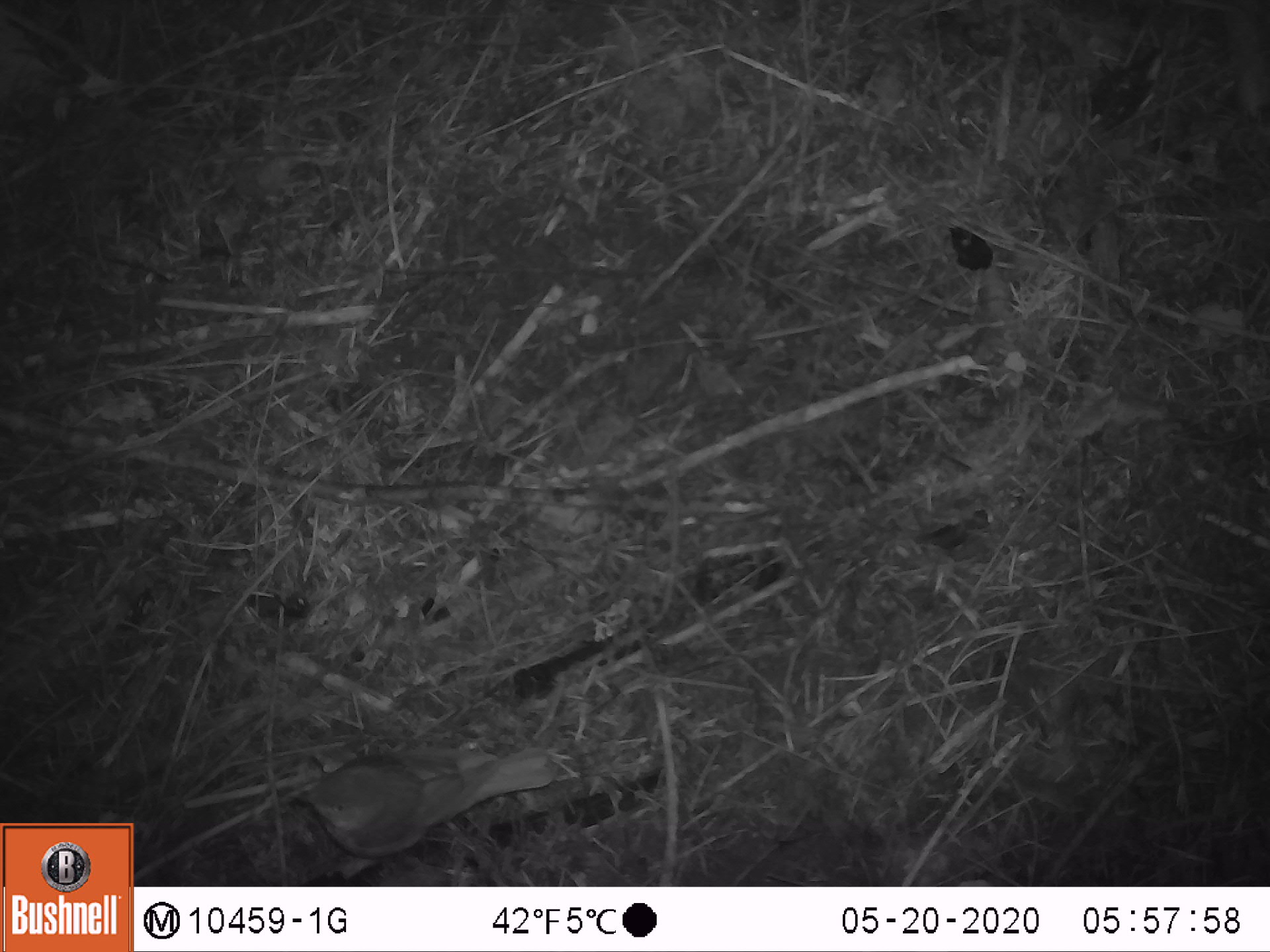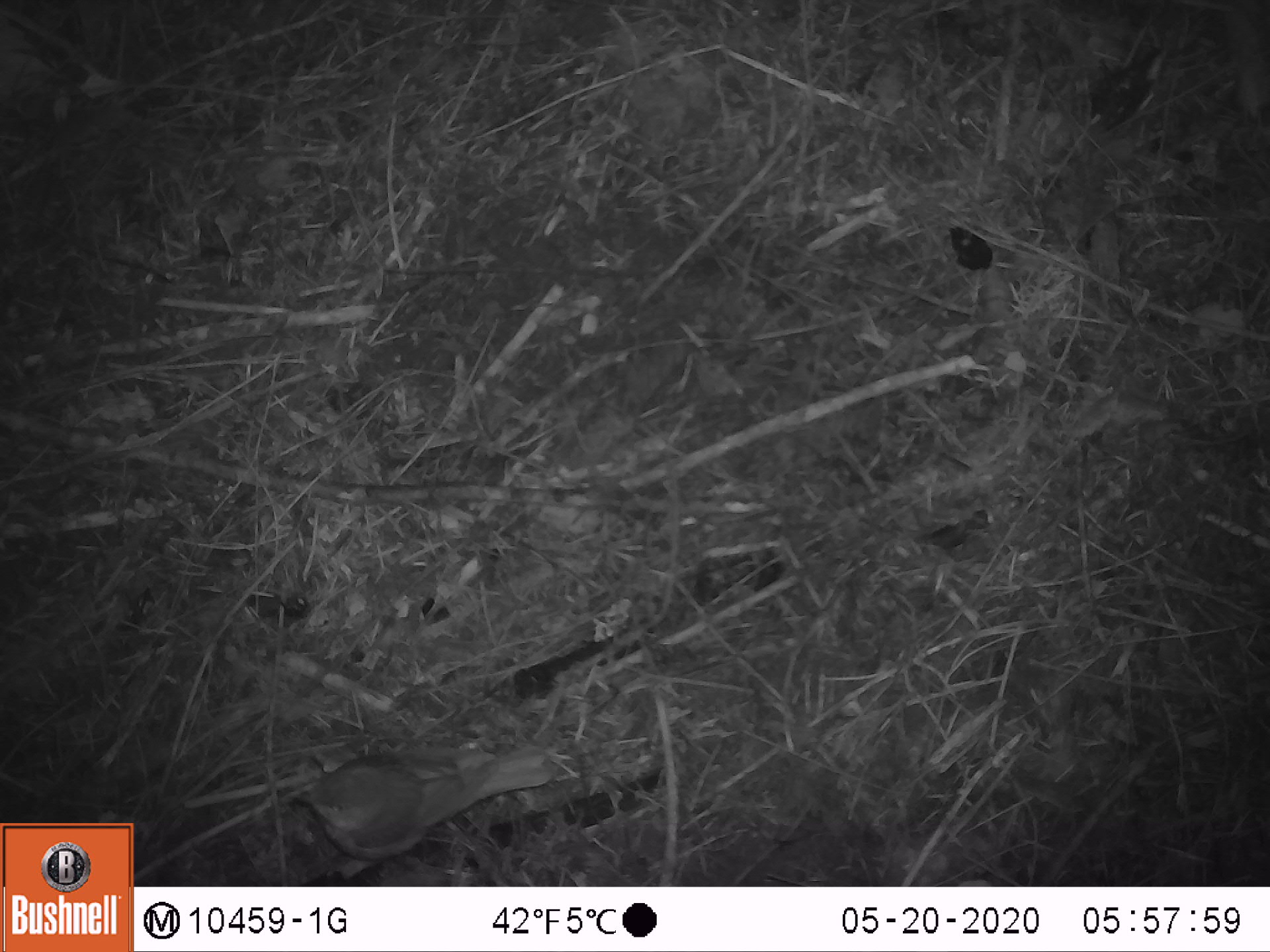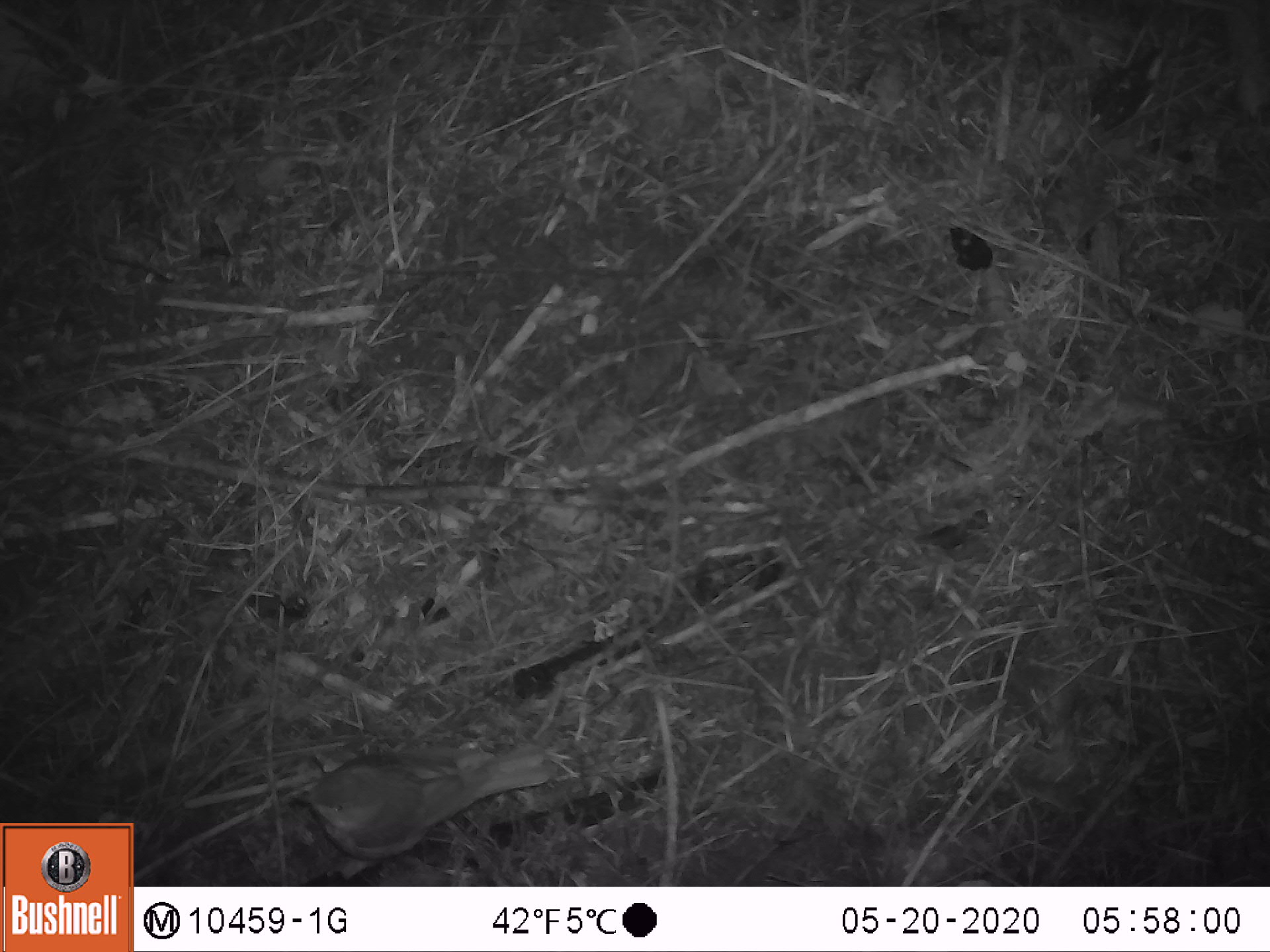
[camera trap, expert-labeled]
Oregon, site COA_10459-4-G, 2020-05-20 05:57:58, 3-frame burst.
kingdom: Animalia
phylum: Chordata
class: Aves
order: Passeriformes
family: Turdidae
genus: Catharus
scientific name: Catharus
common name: brown thrushes and nightingale-thrushes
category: catharus species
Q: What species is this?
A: Catharus species (brown thrushes and nightingale-thrushes) (Catharus).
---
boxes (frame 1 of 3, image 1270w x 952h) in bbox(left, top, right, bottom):
catharus species: bbox(282, 733, 588, 878)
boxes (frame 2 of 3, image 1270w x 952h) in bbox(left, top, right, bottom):
catharus species: bbox(277, 737, 588, 870)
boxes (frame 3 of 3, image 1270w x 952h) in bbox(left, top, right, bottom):
catharus species: bbox(271, 729, 562, 874)